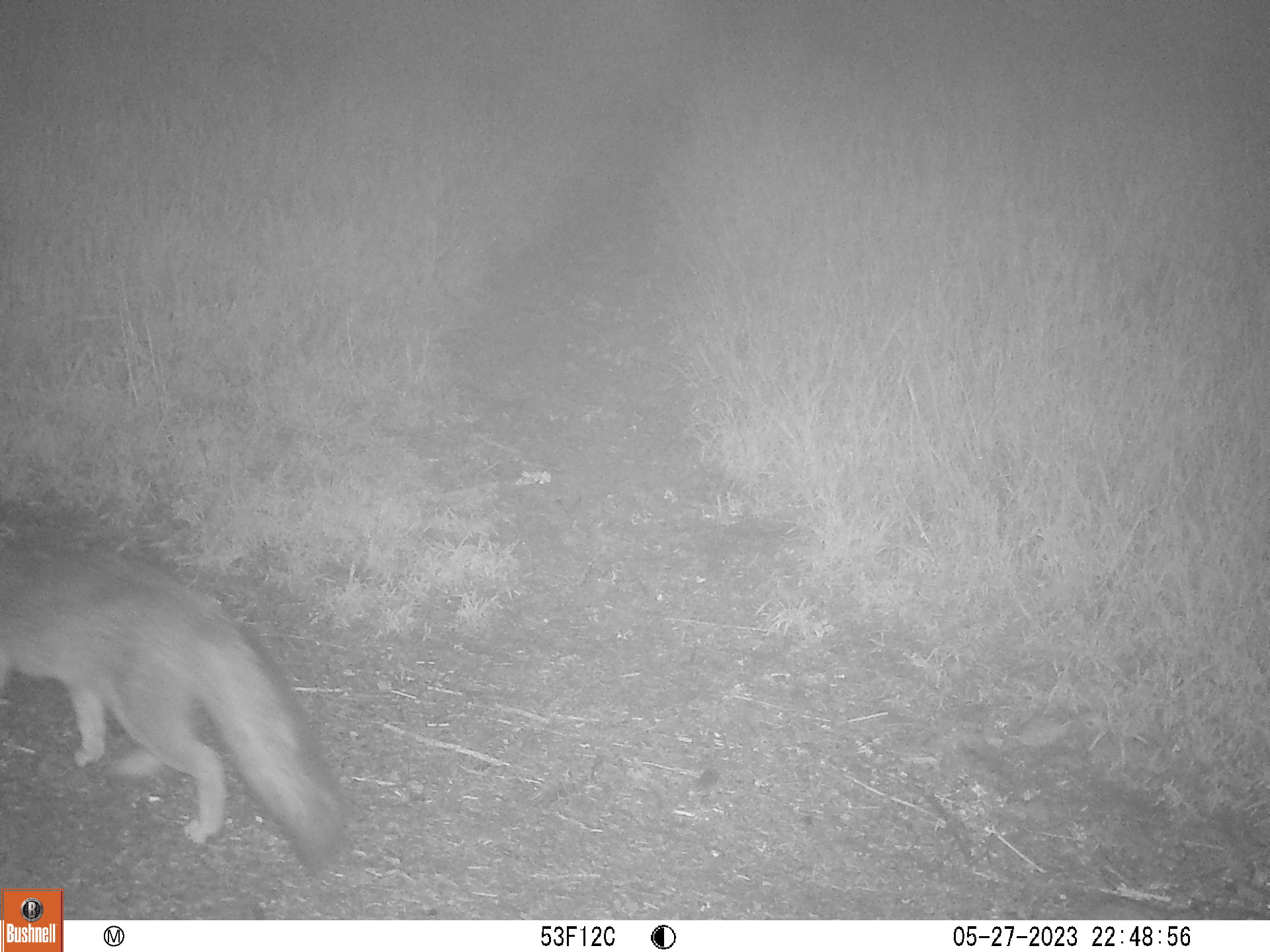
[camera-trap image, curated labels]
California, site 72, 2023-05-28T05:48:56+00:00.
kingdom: Animalia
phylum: Chordata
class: Mammalia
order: Carnivora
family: Canidae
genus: Urocyon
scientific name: Urocyon cinereoargenteus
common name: gray fox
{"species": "gray fox (Urocyon cinereoargenteus)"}